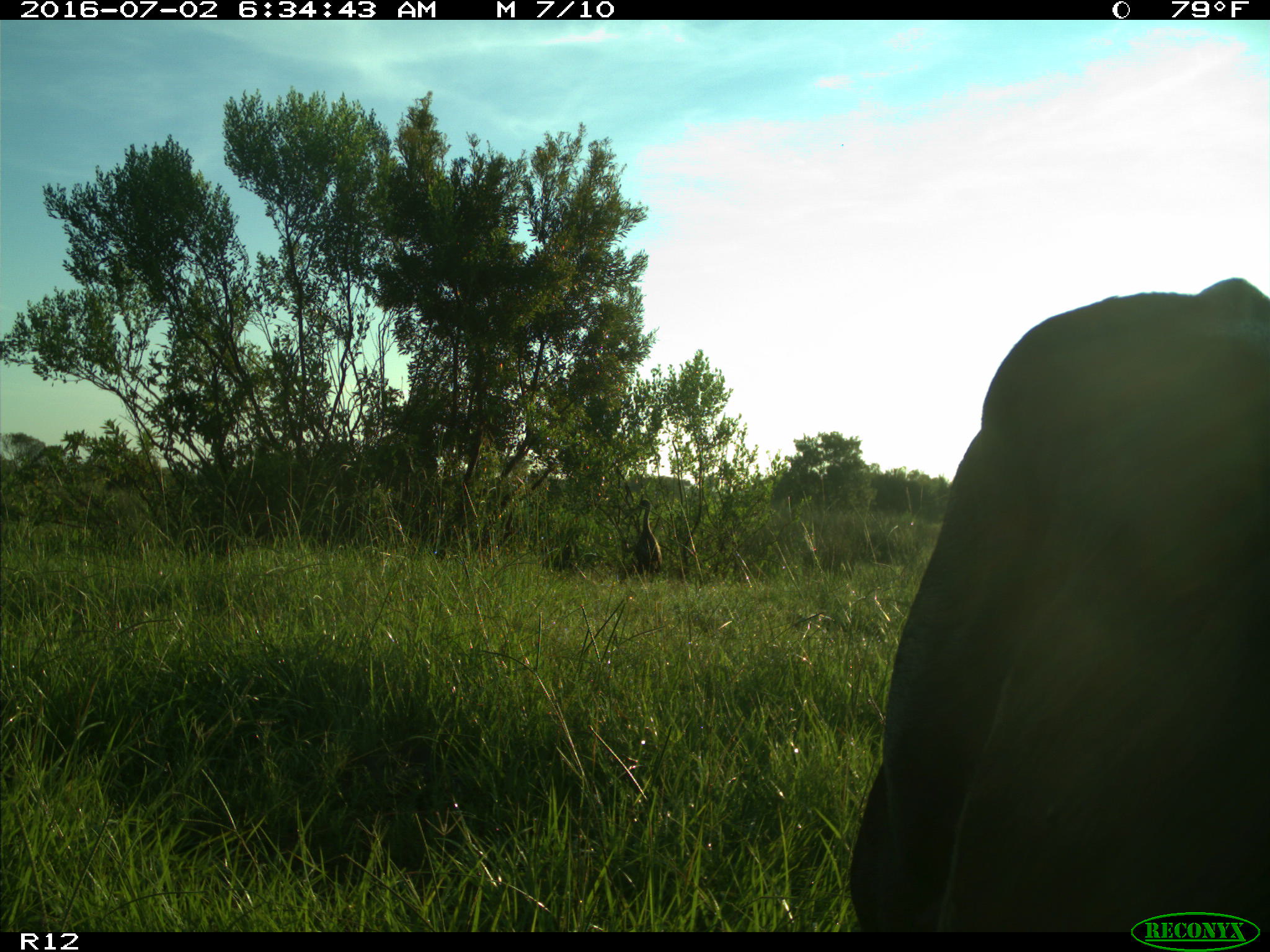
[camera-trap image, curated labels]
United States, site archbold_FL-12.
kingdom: Animalia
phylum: Chordata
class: Mammalia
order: Artiodactyla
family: Bovidae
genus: Bos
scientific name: Bos taurus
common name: domestic cow